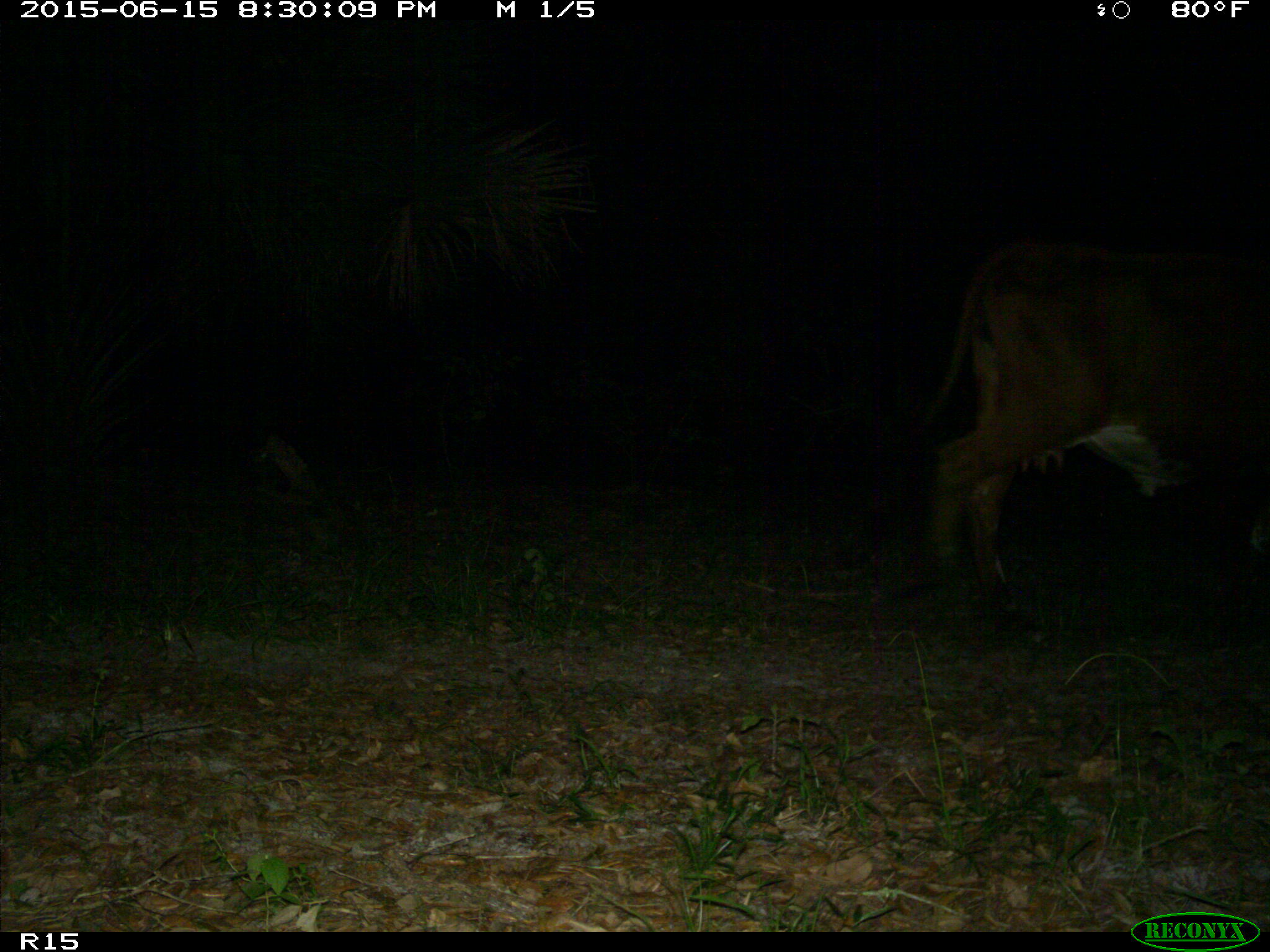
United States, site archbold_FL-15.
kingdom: Animalia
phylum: Chordata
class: Mammalia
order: Artiodactyla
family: Bovidae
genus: Bos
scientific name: Bos taurus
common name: domestic cow